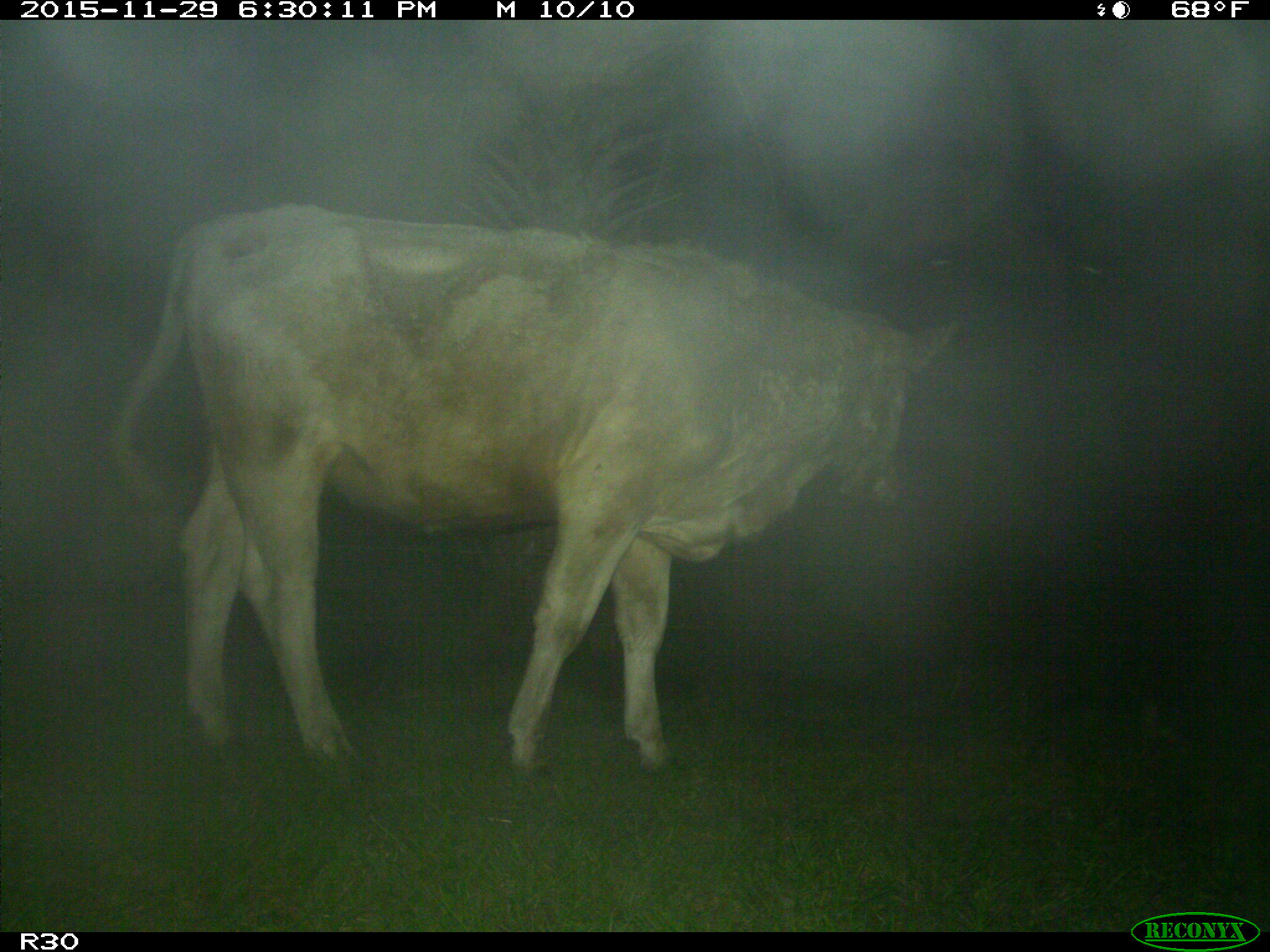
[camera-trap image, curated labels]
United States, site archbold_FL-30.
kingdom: Animalia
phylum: Chordata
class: Mammalia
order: Artiodactyla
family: Bovidae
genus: Bos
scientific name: Bos taurus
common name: domestic cow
Bos taurus (domestic cow).